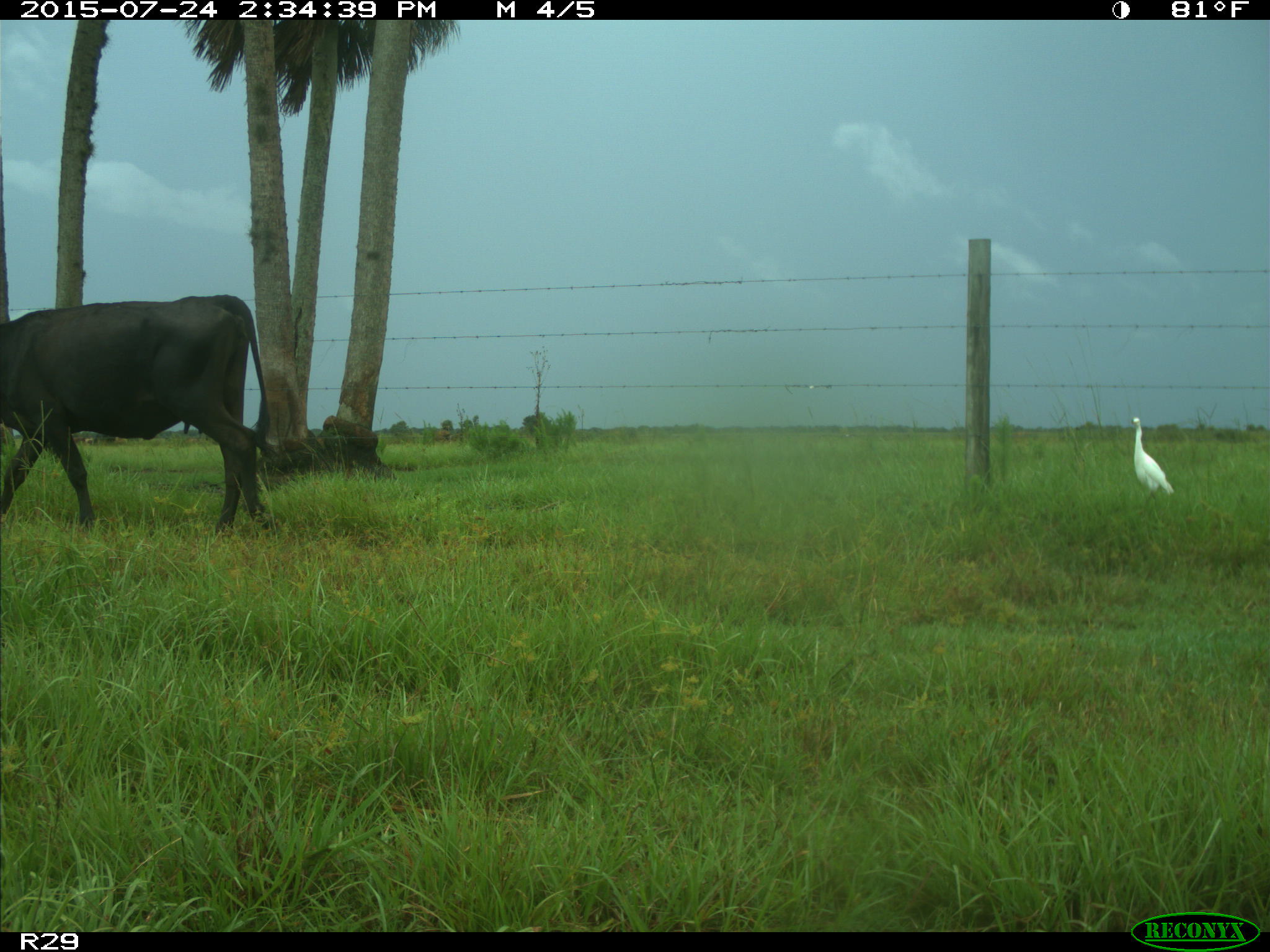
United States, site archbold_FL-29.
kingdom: Animalia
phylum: Chordata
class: Mammalia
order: Artiodactyla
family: Bovidae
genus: Bos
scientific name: Bos taurus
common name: domestic cow